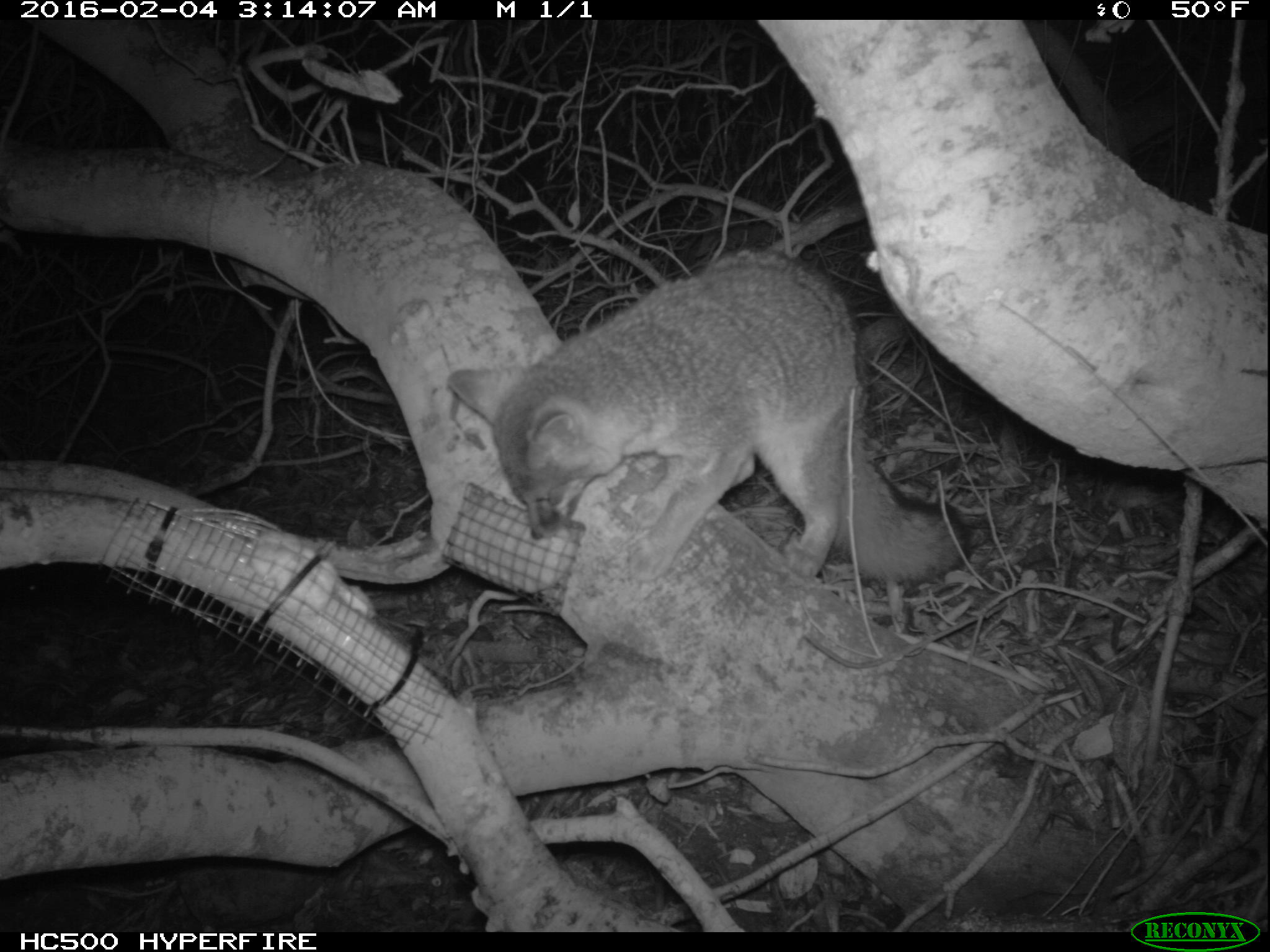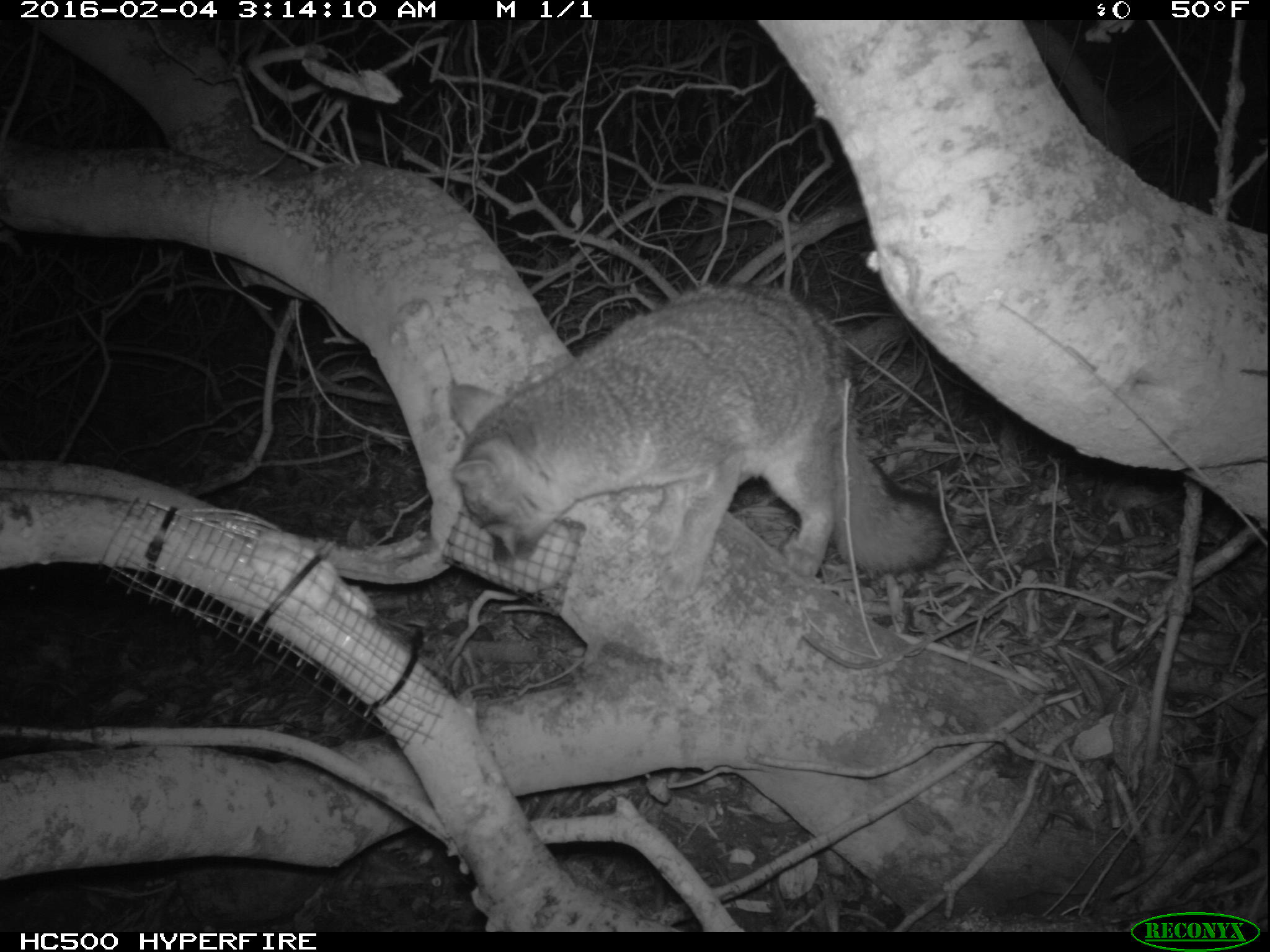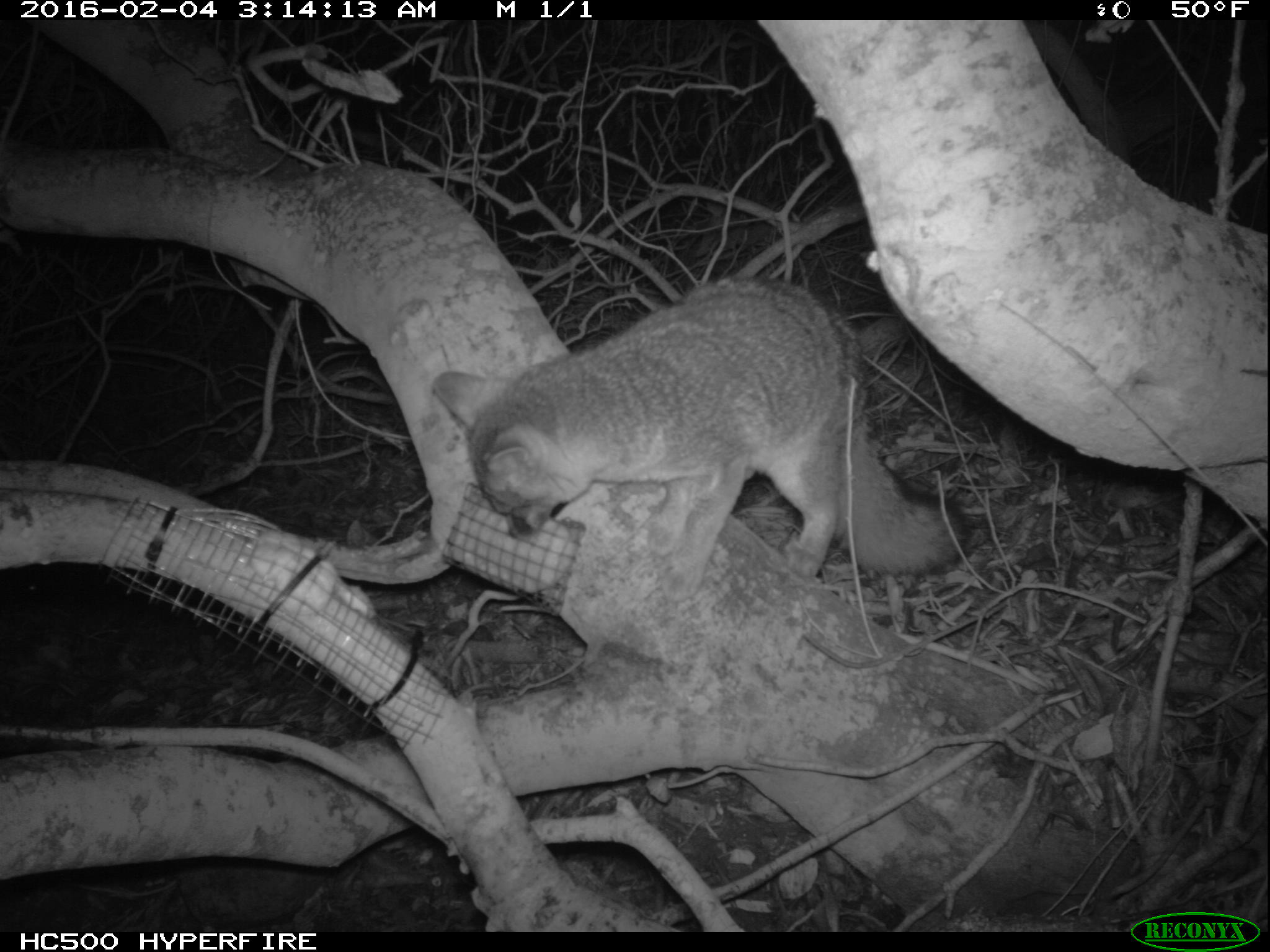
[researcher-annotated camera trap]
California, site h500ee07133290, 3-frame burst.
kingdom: Animalia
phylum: Chordata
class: Mammalia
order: Carnivora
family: Canidae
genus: Urocyon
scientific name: Urocyon littoralis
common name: island fox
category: fox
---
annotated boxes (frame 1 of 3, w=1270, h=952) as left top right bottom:
fox: 445 242 972 596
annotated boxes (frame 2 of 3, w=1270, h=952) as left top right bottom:
fox: 450 282 952 599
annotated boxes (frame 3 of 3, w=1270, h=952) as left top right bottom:
fox: 429 271 967 597